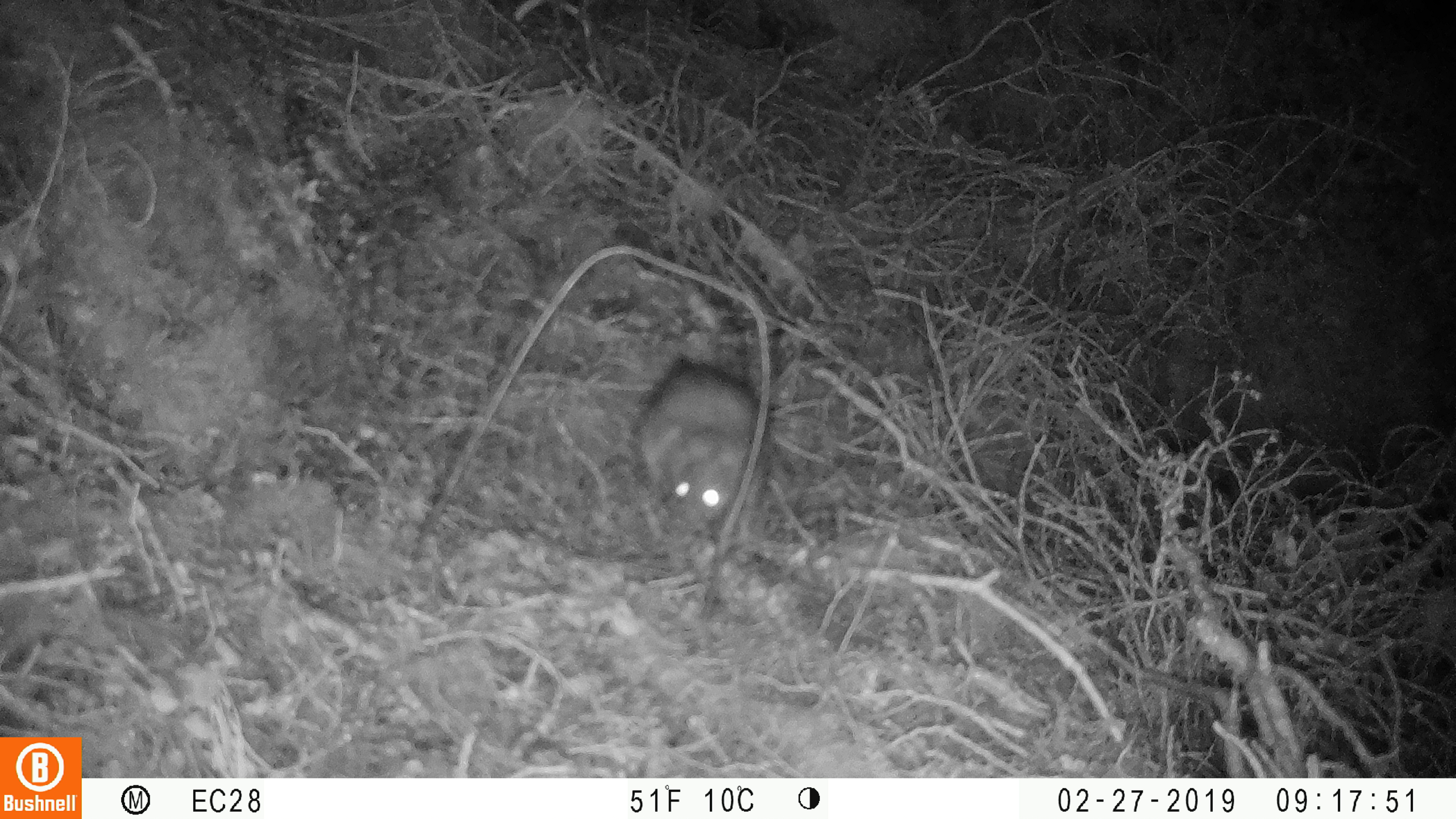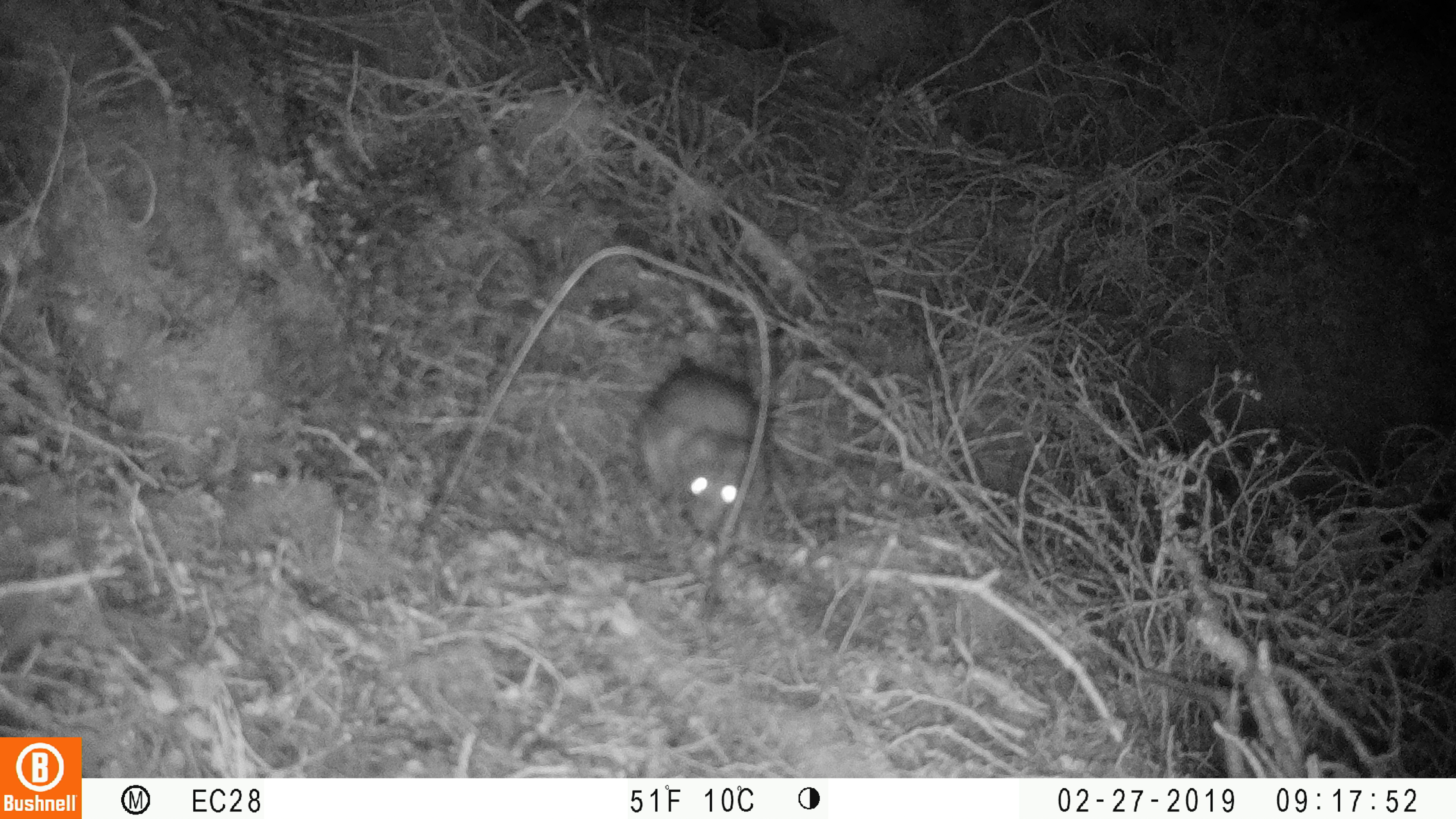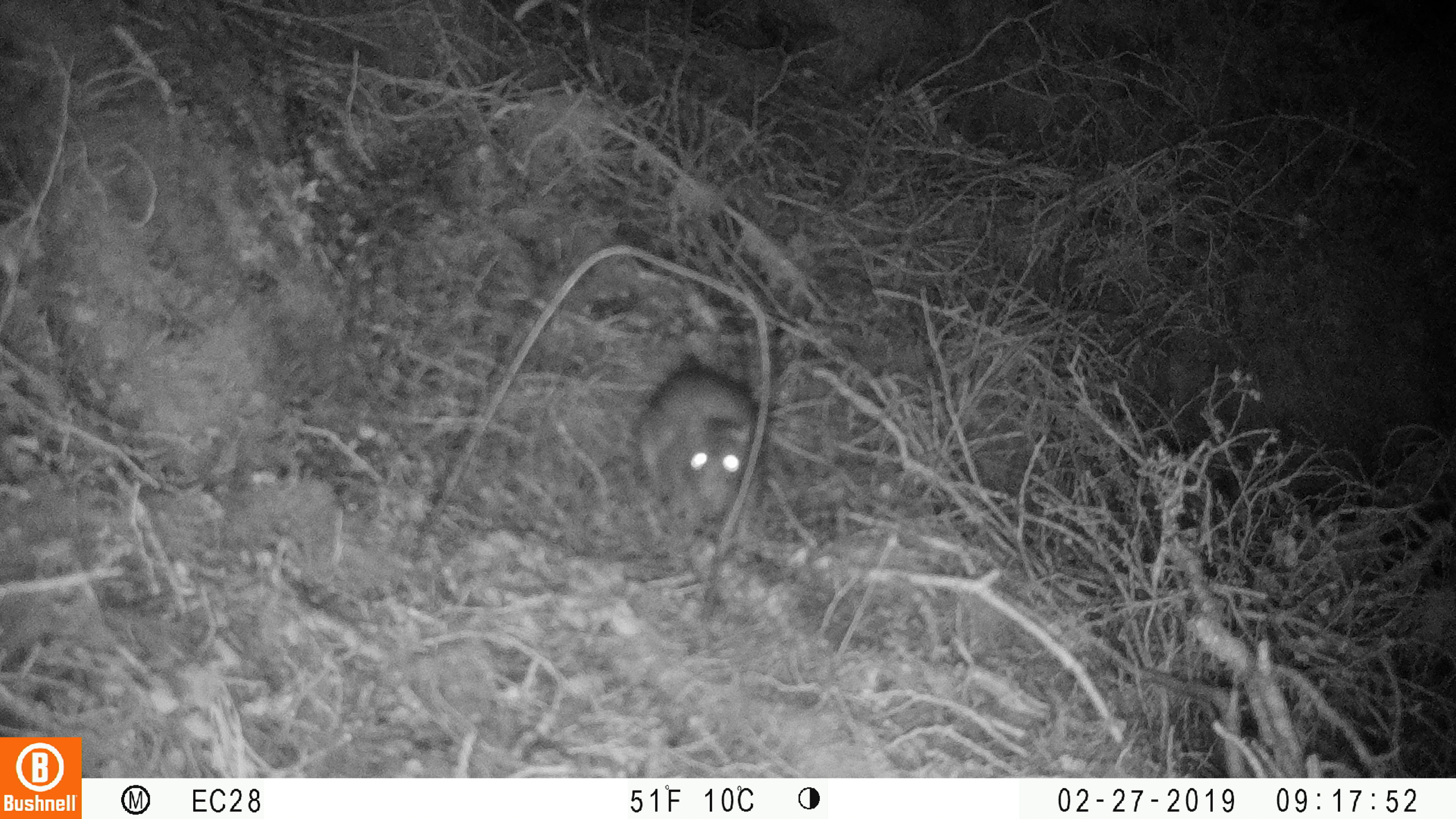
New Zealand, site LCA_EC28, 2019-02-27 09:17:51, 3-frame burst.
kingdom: Animalia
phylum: Chordata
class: Mammalia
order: Rodentia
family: Muridae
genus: Rattus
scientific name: Rattus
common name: rat